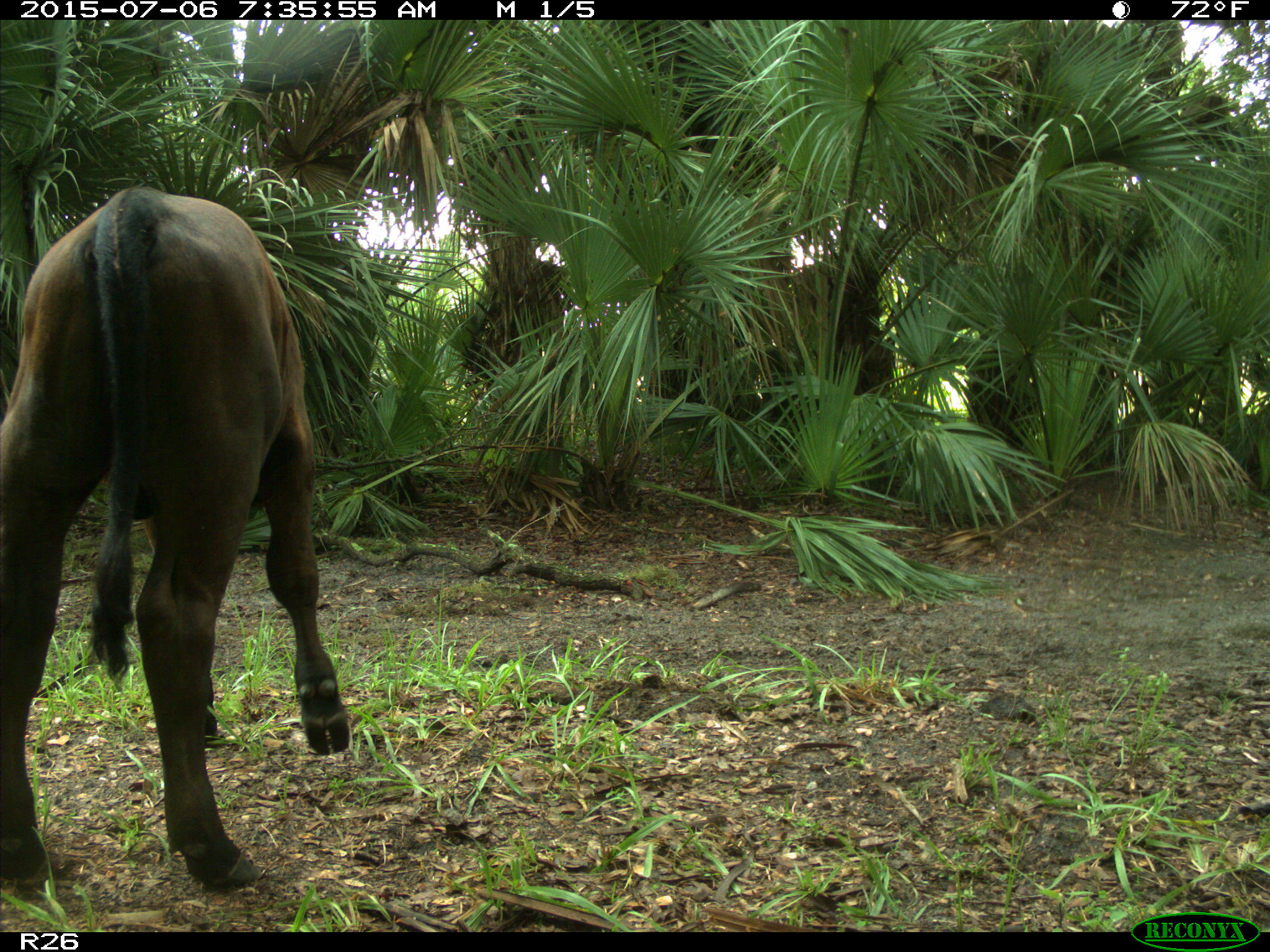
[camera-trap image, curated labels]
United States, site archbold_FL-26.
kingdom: Animalia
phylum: Chordata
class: Mammalia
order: Artiodactyla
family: Bovidae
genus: Bos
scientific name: Bos taurus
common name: domestic cow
Bos taurus (domestic cow).